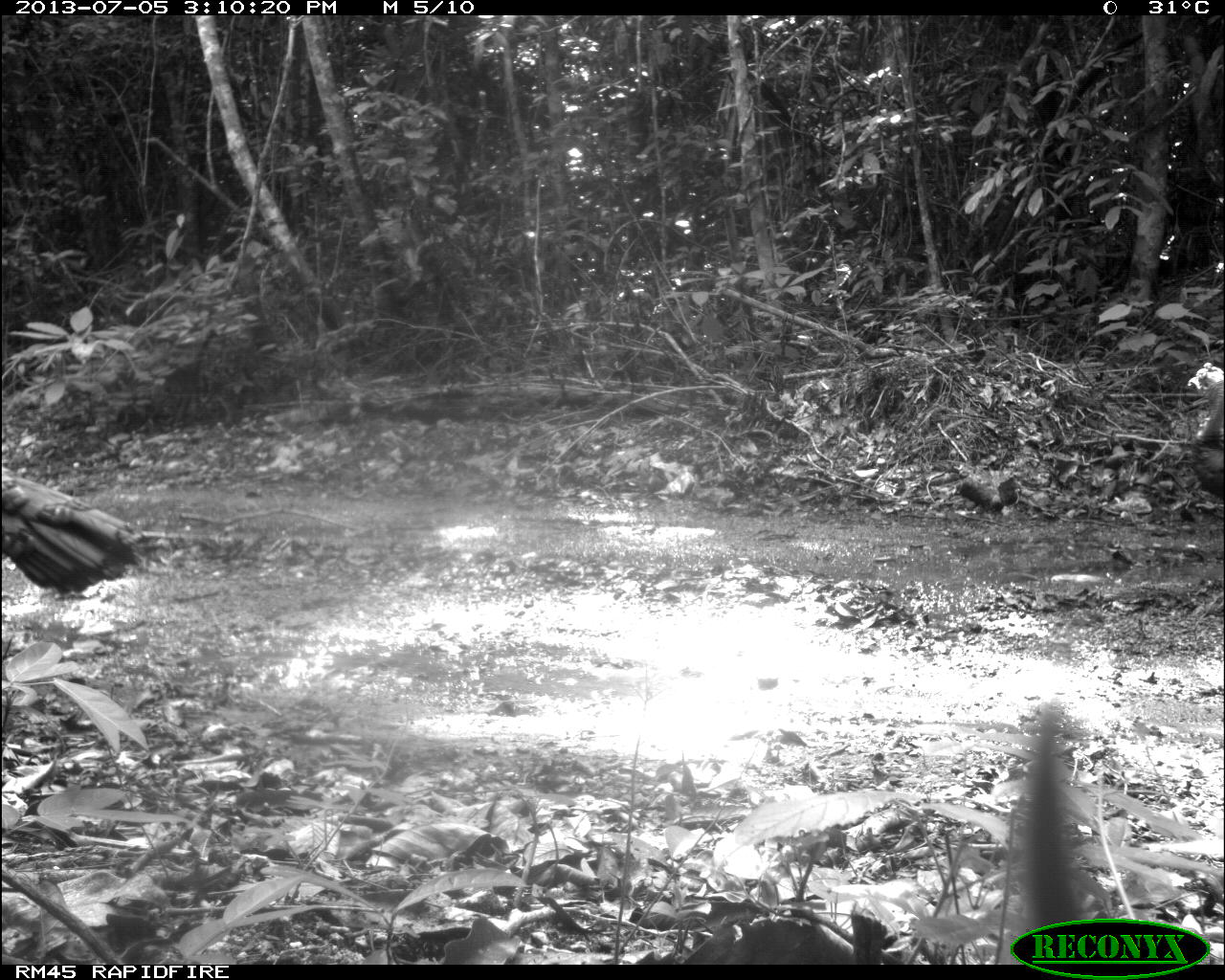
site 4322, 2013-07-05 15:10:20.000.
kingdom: Animalia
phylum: Chordata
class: Aves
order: Galliformes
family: Phasianidae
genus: Meleagris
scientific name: Meleagris ocellata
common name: ocellated turkey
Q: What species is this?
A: Meleagris ocellata (ocellated turkey).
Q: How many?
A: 2.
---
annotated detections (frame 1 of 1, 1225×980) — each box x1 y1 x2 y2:
meleagris ocellata: 990 704 1081 962; 2 468 147 596